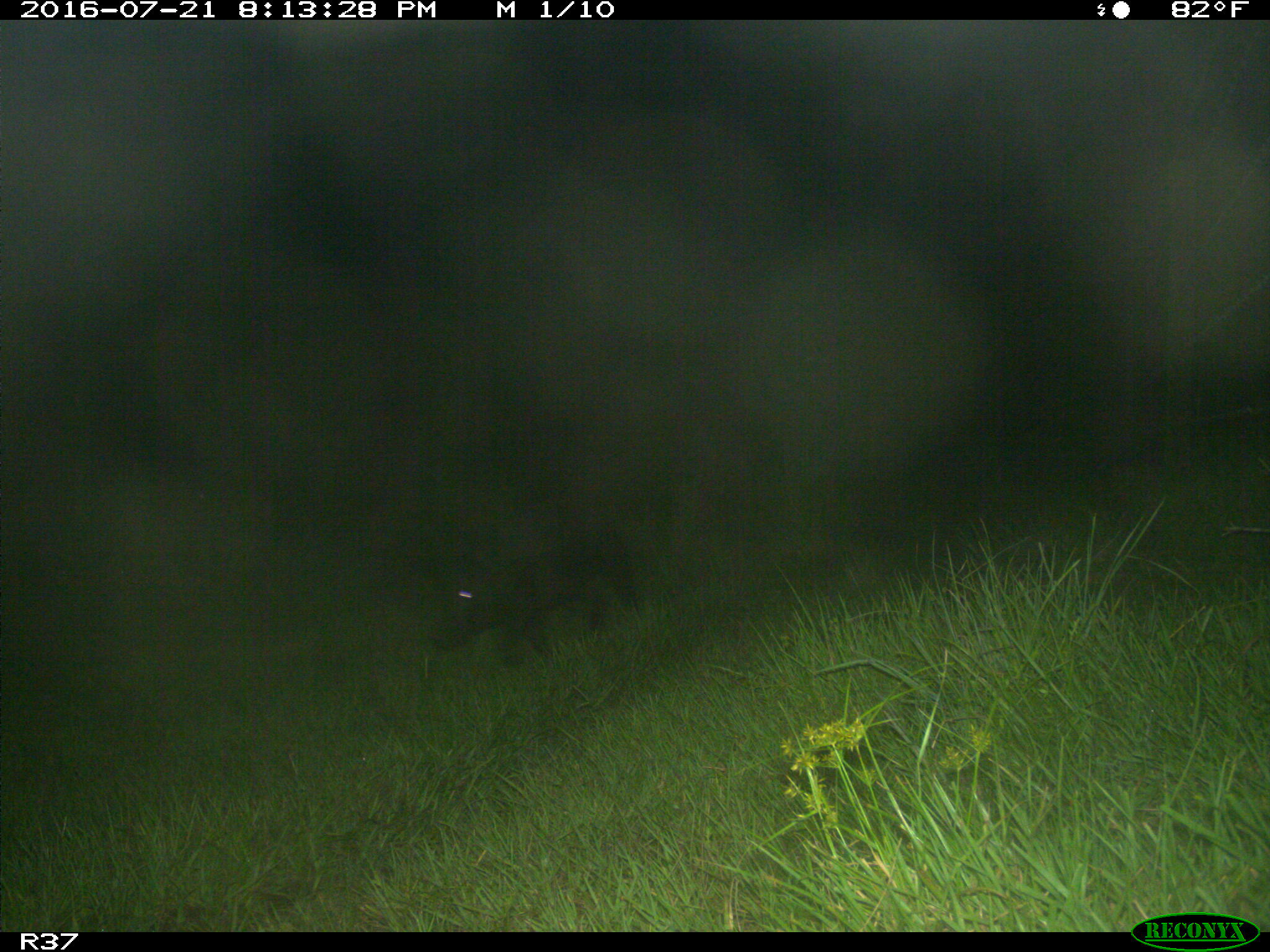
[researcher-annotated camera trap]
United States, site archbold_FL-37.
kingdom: Animalia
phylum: Chordata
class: Mammalia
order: Artiodactyla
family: Suidae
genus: Sus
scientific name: Sus scrofa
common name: wild boar